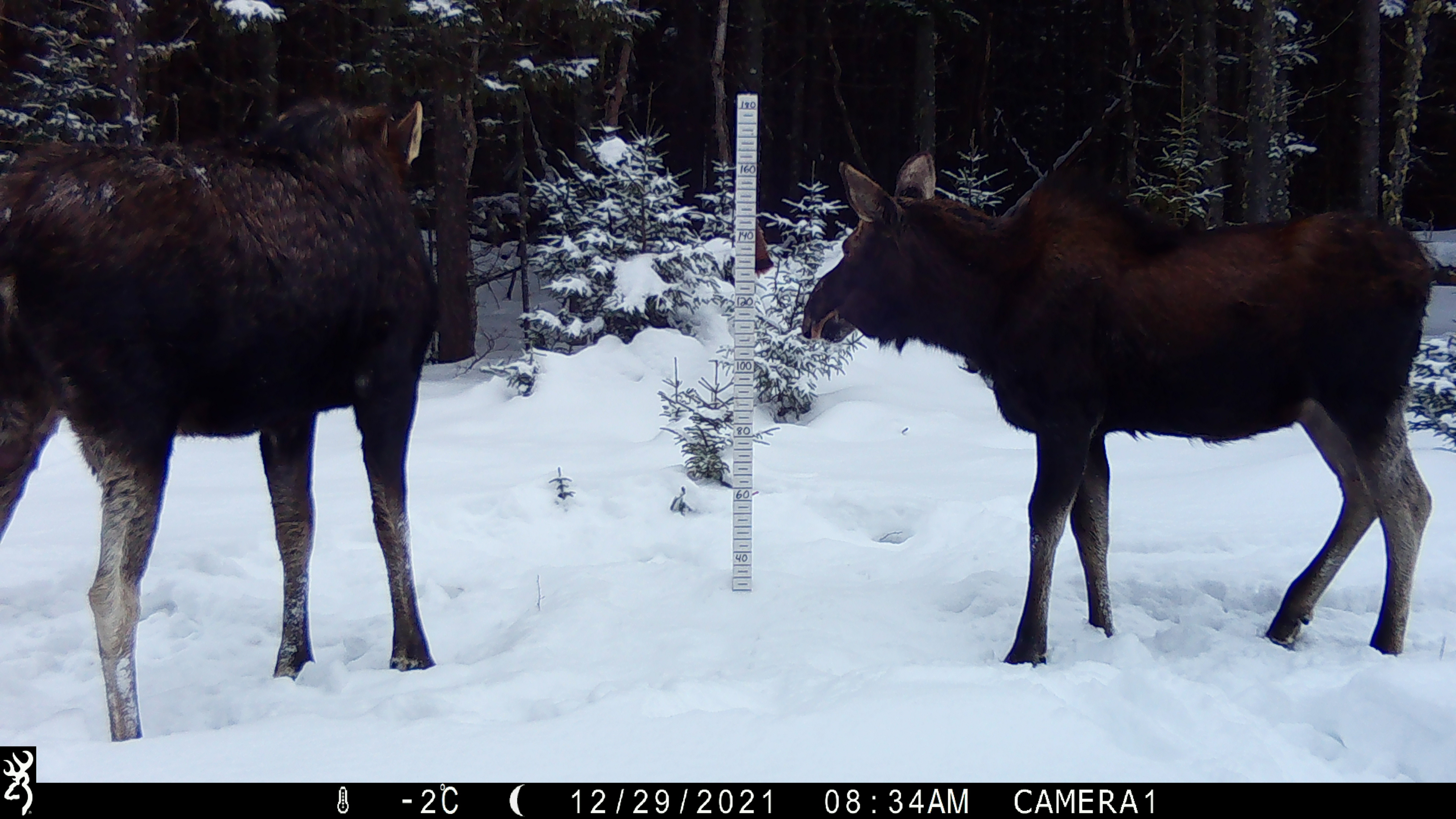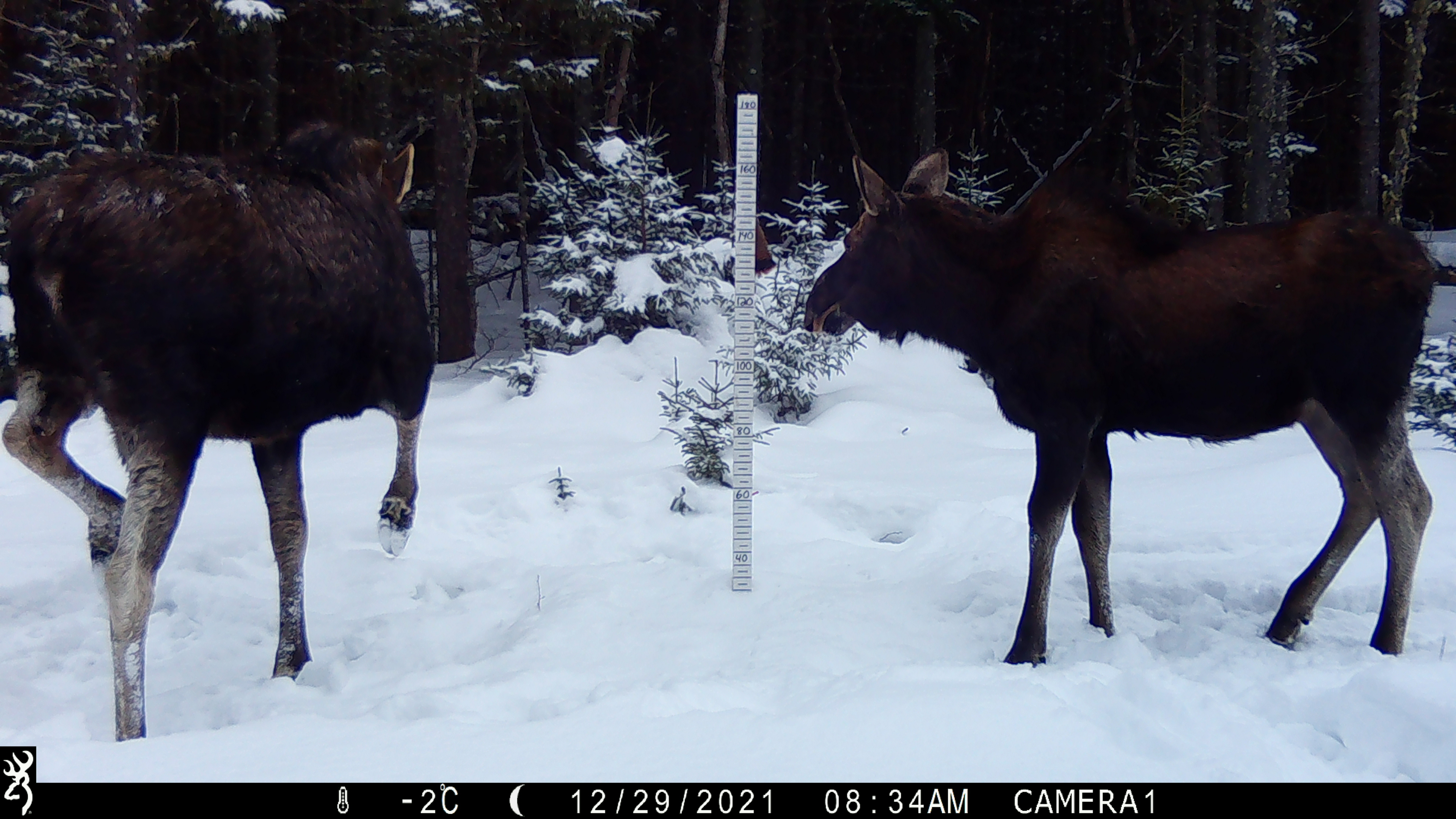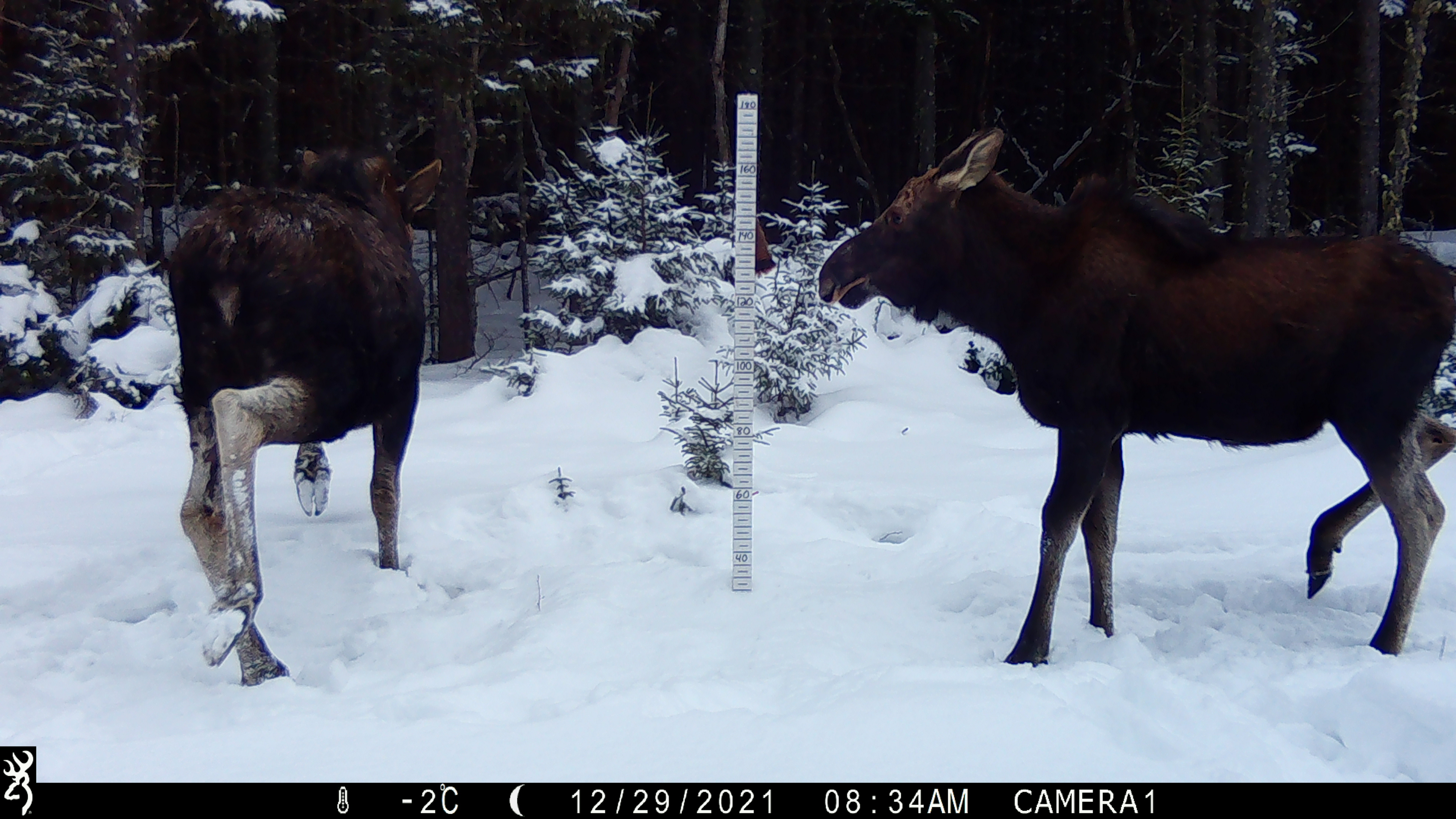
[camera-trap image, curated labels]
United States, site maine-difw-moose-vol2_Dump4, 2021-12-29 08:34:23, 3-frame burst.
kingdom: Animalia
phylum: Chordata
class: Mammalia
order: Artiodactyla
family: Cervidae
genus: Alces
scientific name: Alces alces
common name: moose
Moose (Alces alces).